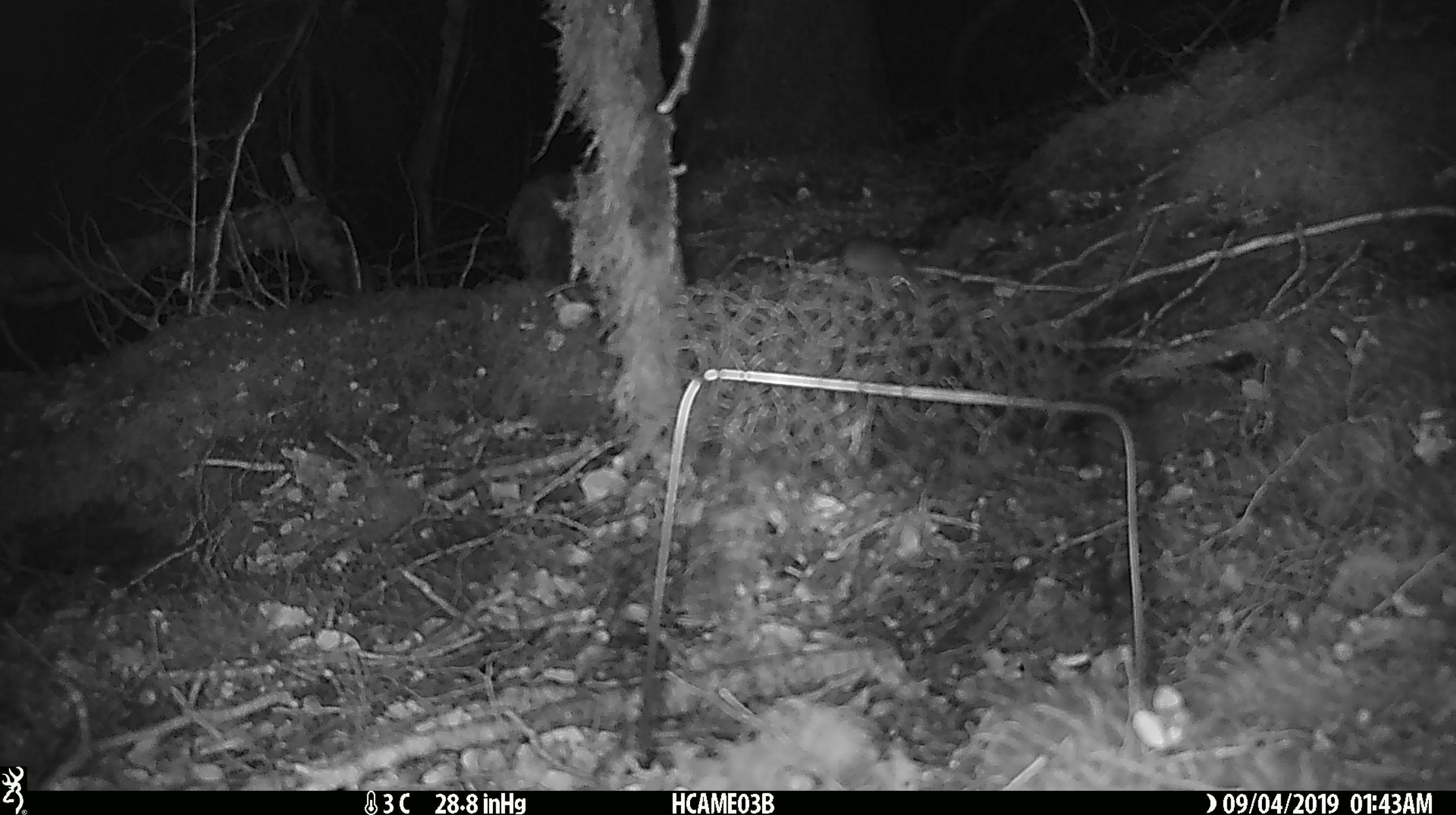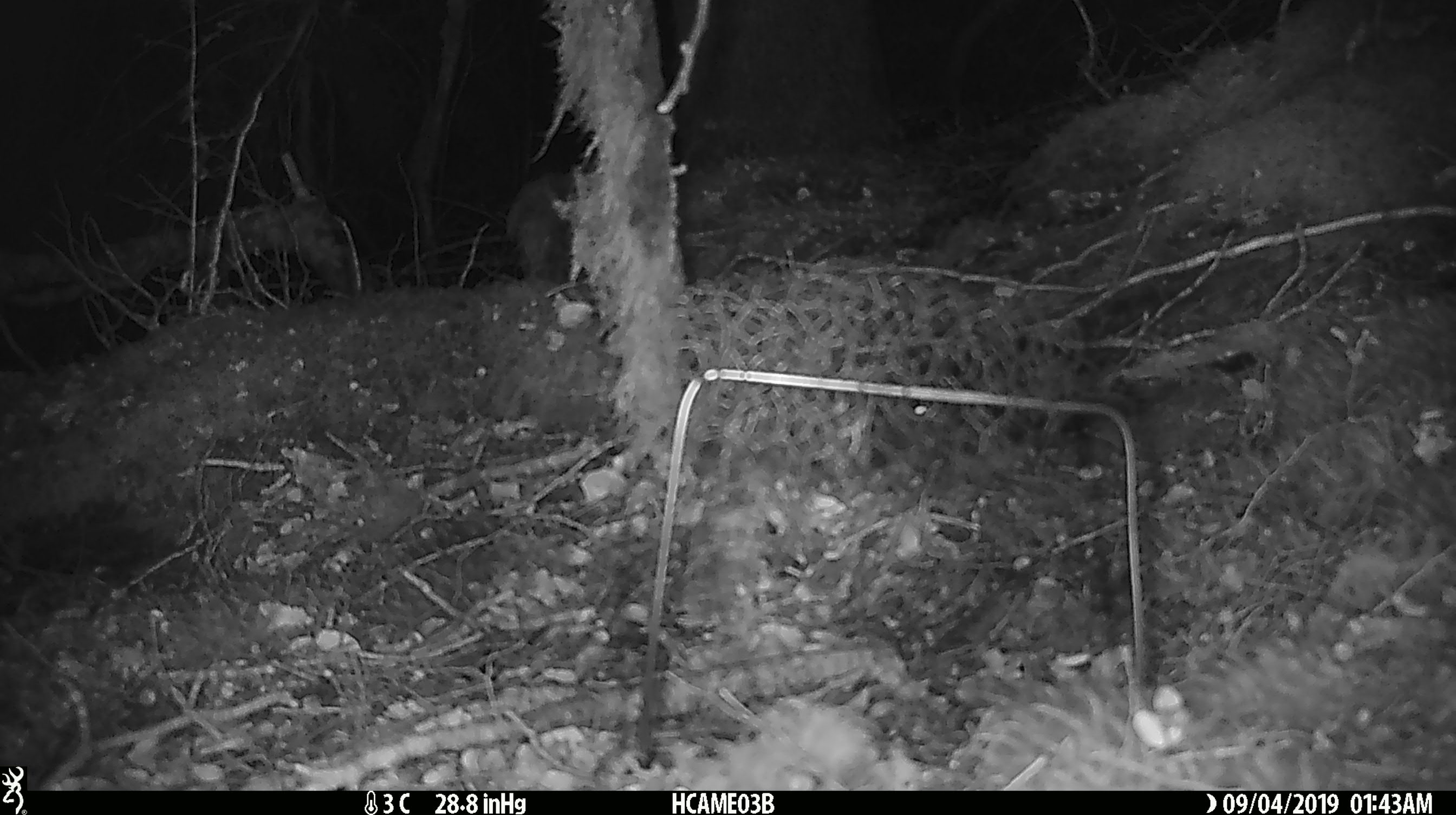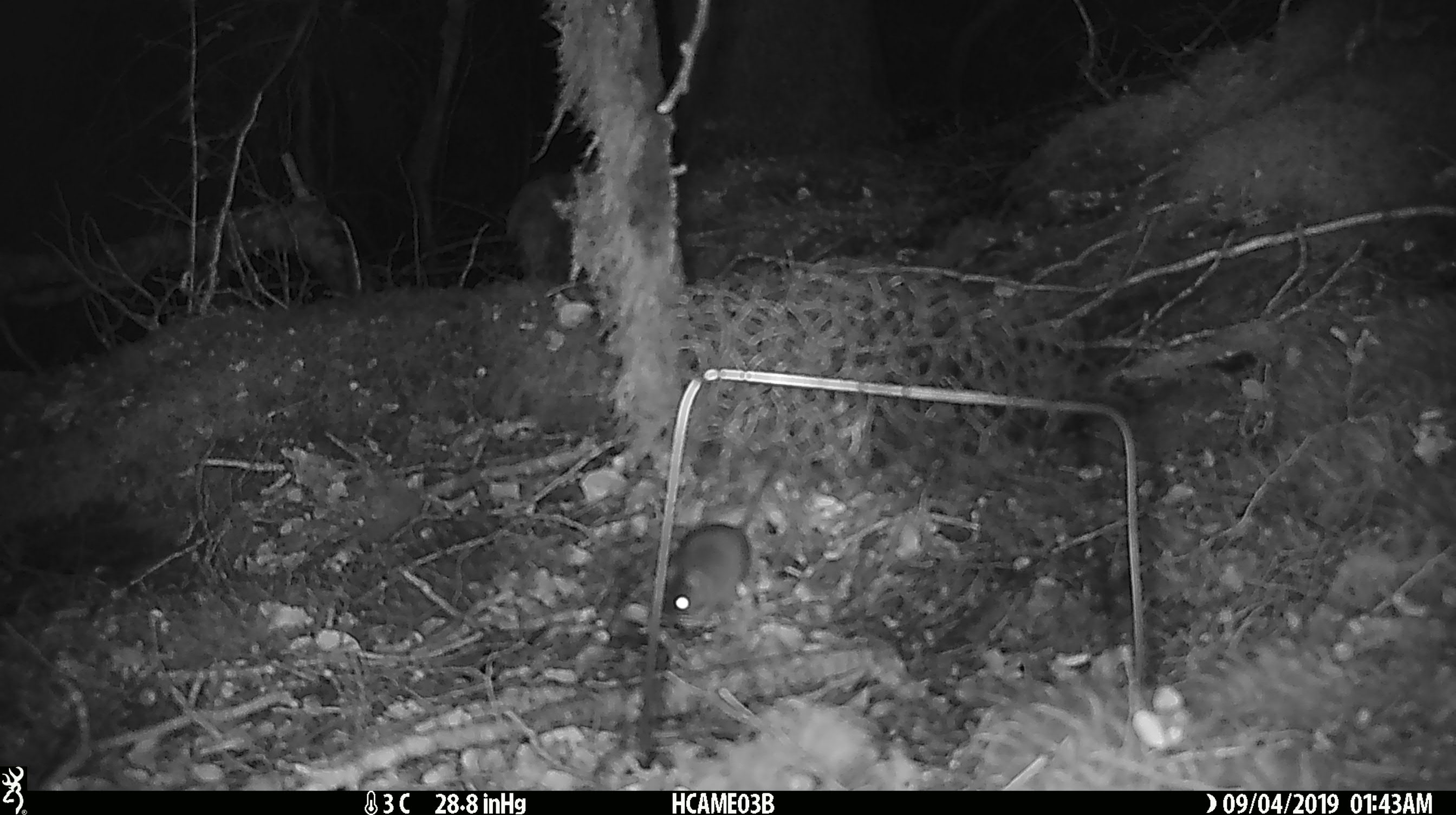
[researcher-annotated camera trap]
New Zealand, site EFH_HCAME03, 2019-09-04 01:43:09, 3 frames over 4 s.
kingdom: Animalia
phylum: Chordata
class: Mammalia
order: Rodentia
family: Muridae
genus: Mus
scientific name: Mus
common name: mouse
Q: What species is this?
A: Mouse (Mus).